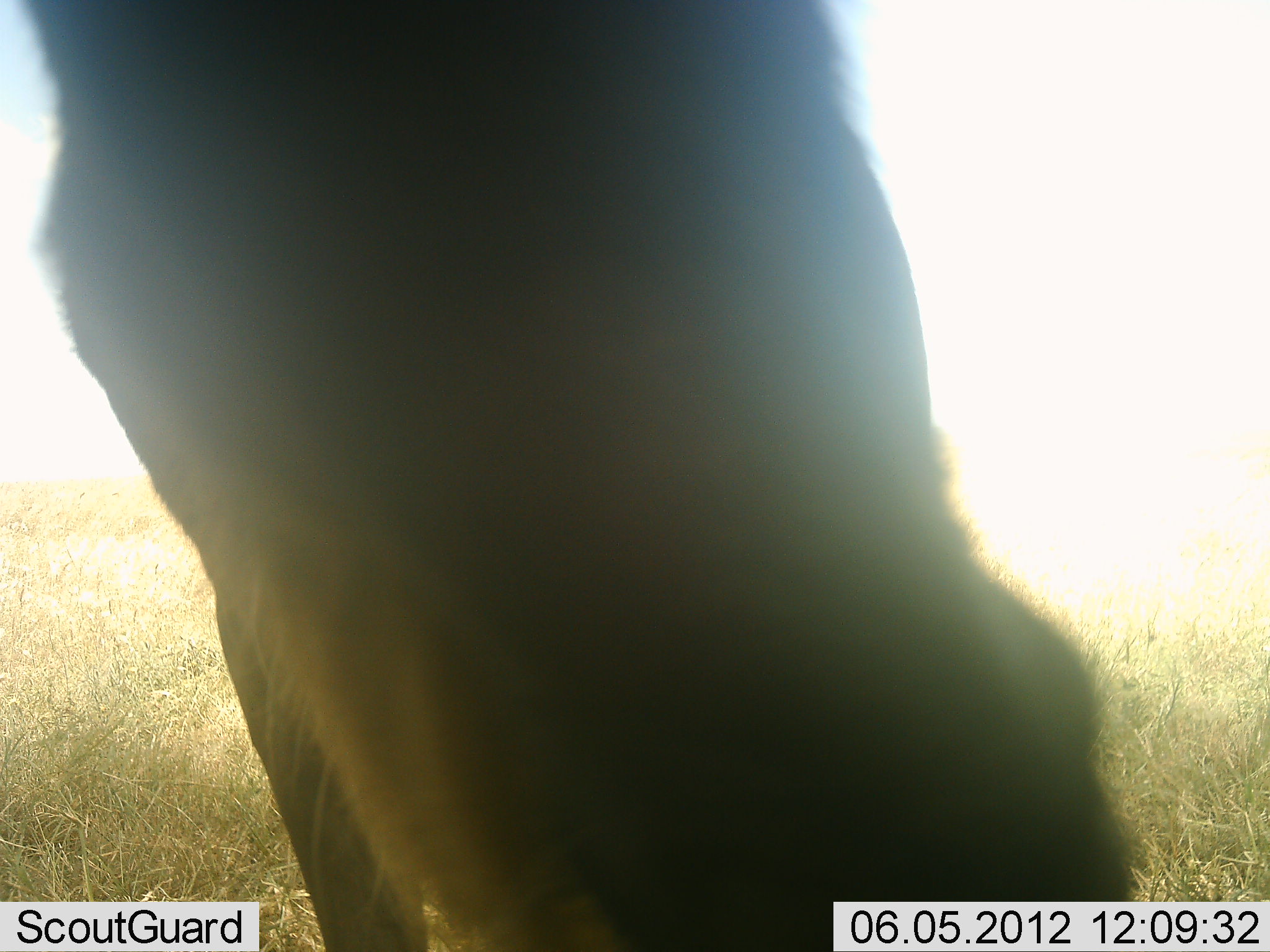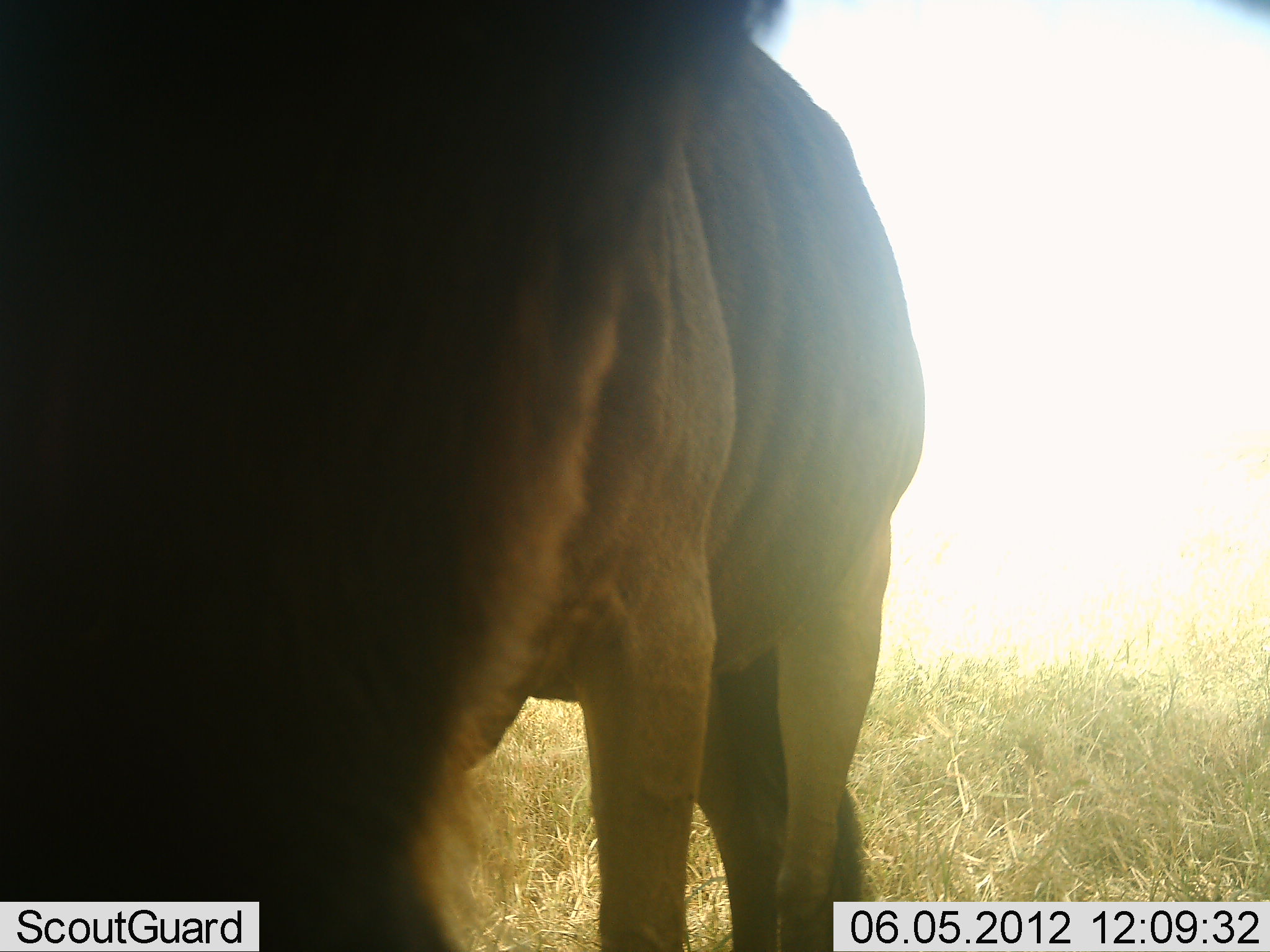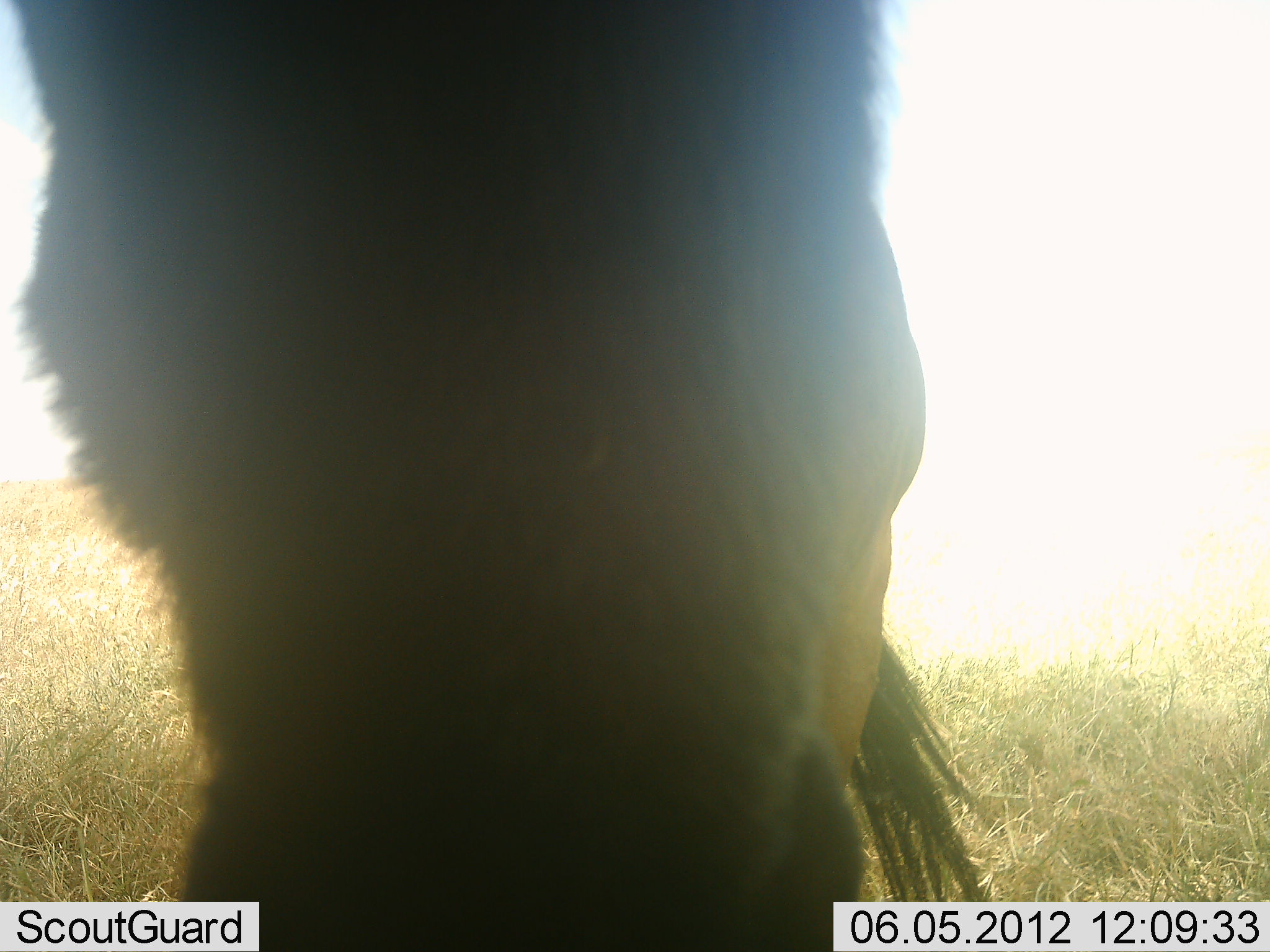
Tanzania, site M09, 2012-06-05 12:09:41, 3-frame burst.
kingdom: Animalia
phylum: Chordata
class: Mammalia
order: Artiodactyla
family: Bovidae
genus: Connochaetes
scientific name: Connochaetes taurinus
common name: blue wildebeest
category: wildebeest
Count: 1.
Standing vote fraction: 70%.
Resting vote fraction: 0%.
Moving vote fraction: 0%.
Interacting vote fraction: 30%.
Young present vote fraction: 0%.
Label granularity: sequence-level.